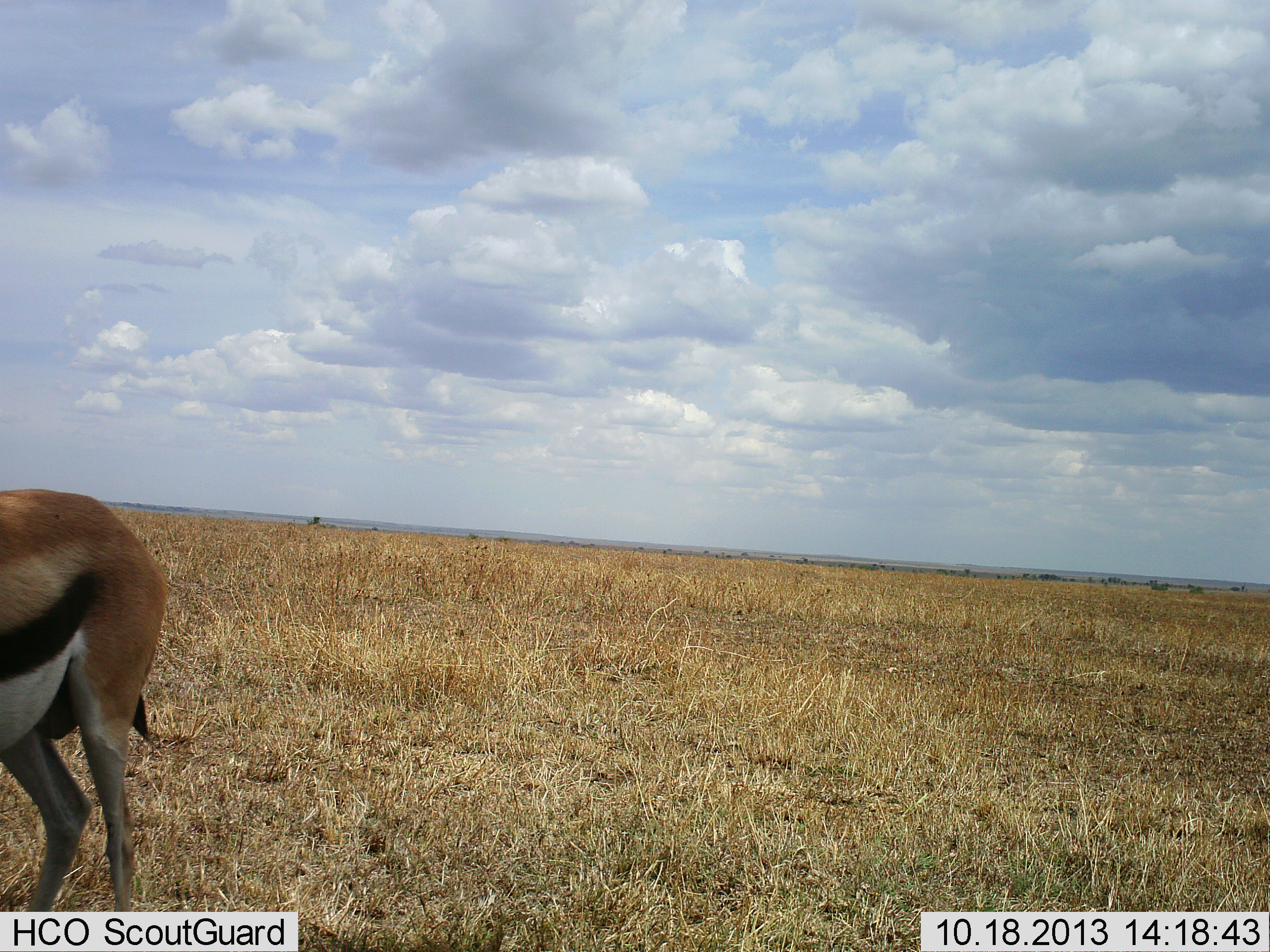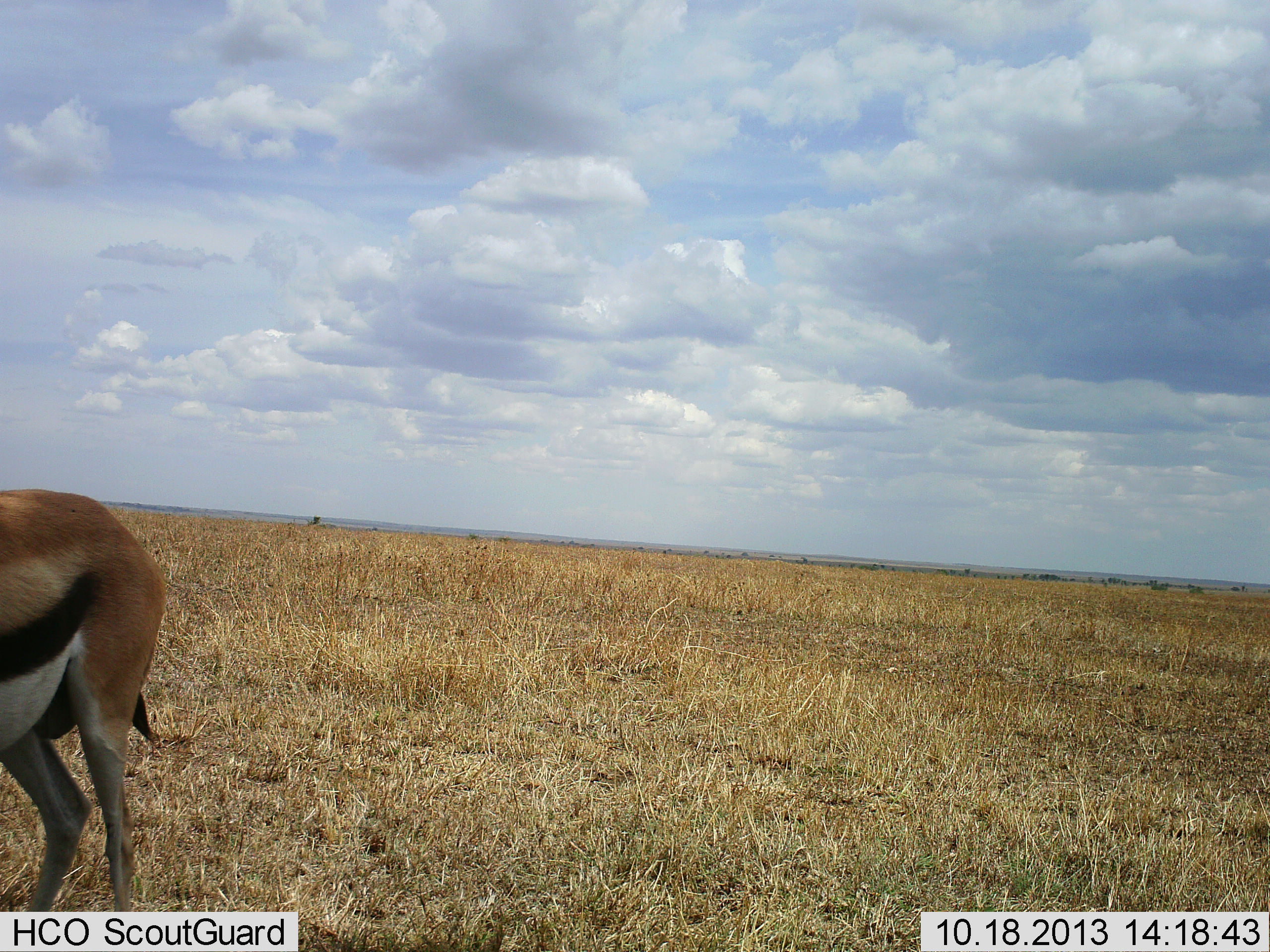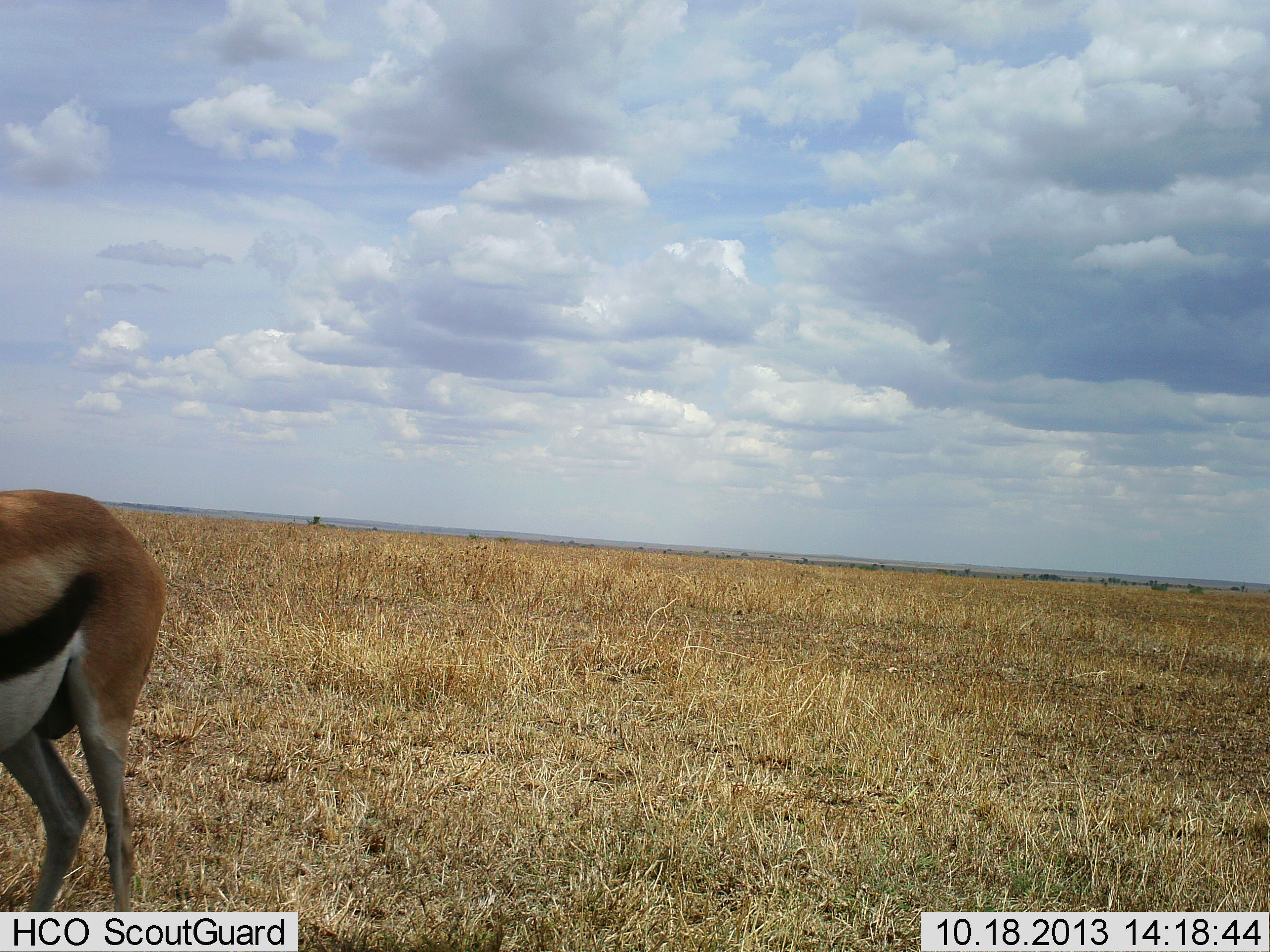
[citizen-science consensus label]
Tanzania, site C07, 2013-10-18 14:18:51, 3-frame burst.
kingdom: Animalia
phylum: Chordata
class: Mammalia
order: Artiodactyla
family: Bovidae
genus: Eudorcas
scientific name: Eudorcas thomsonii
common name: thomson's gazelle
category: gazellethomsons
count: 1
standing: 90%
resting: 0%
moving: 10%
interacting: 0%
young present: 0%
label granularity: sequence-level